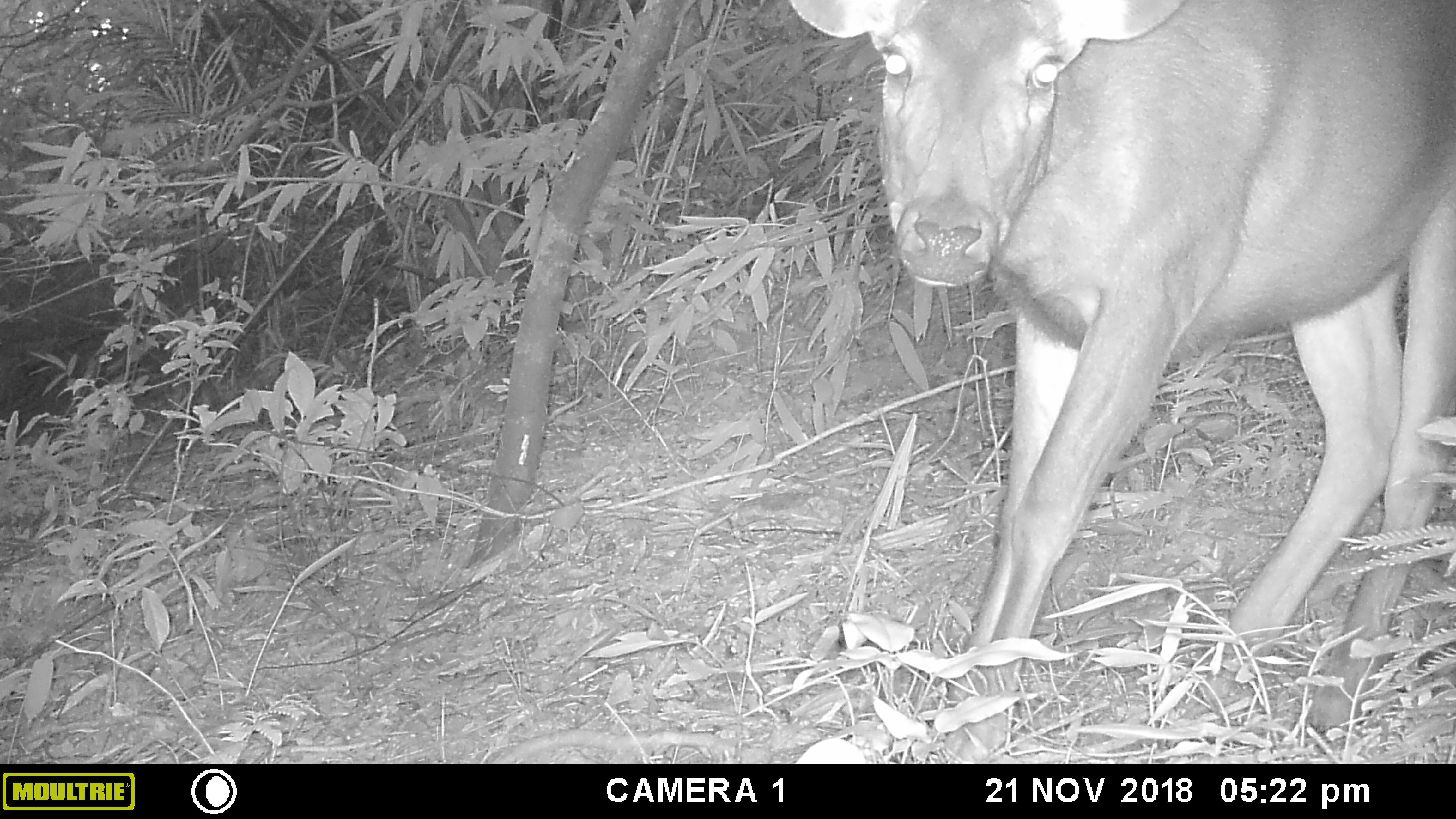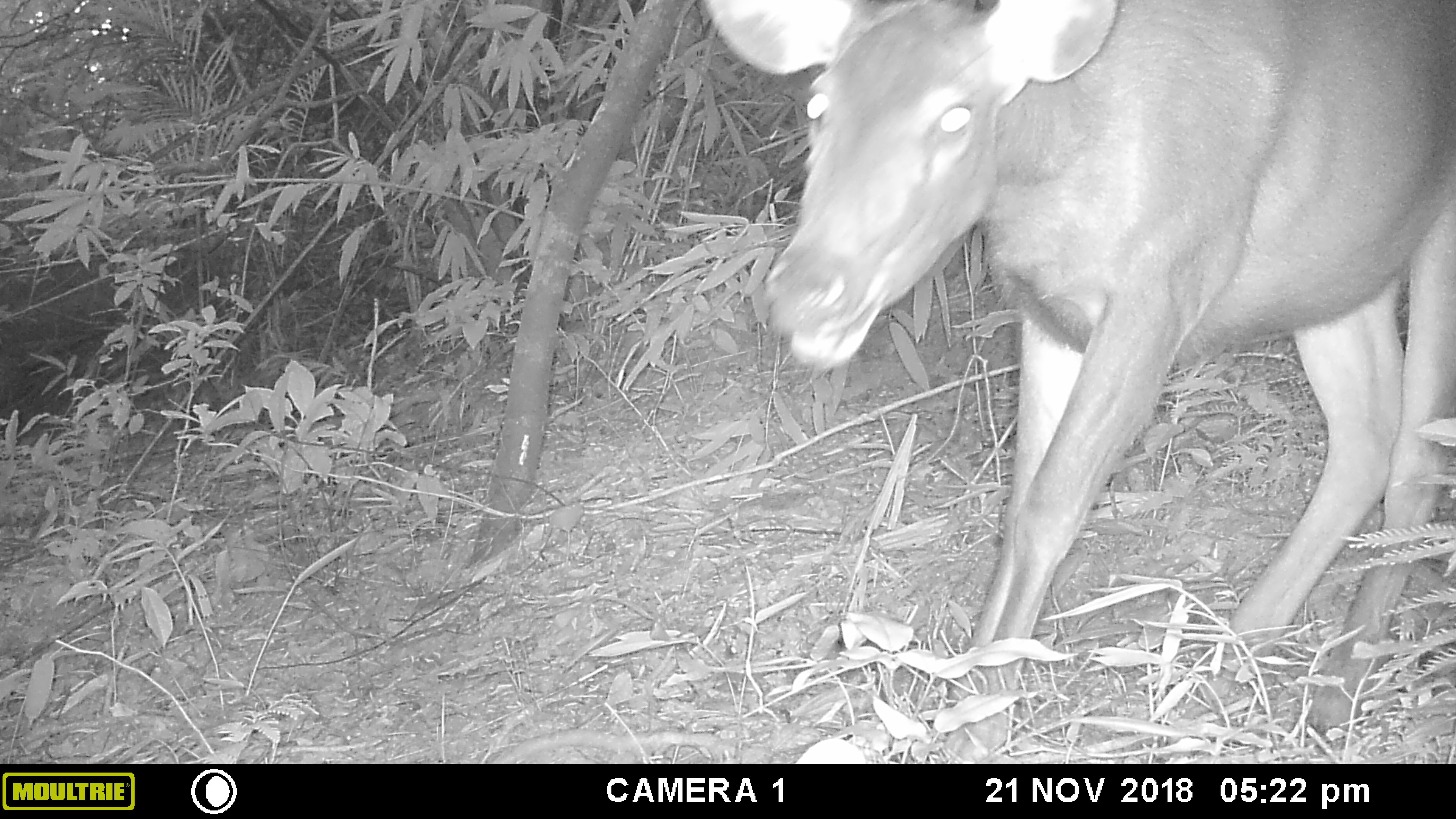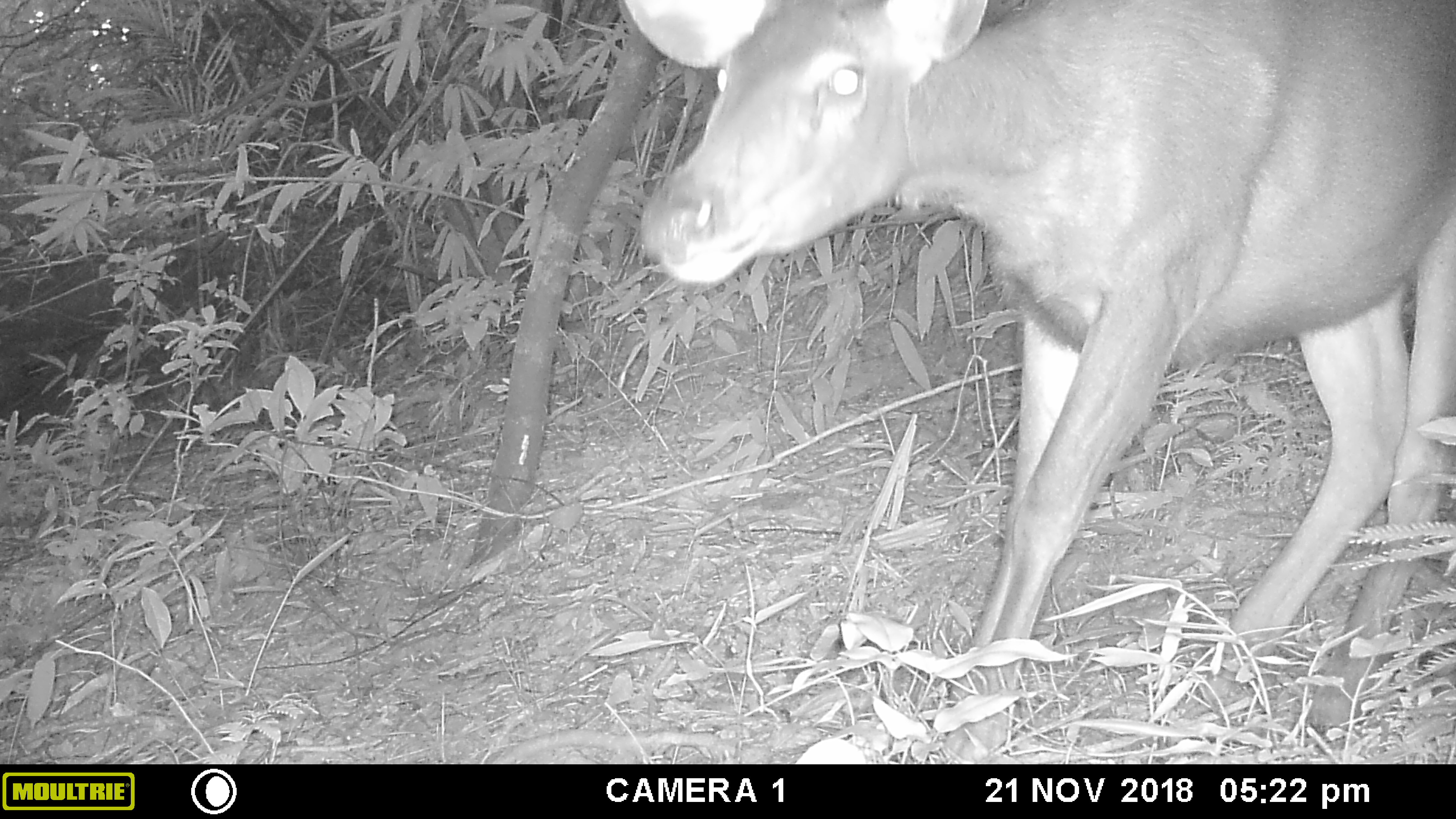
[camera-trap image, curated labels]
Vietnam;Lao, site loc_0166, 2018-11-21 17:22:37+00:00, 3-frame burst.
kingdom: Animalia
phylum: Chordata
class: Mammalia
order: Artiodactyla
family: Cervidae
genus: Rusa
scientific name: Rusa unicolor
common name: sambar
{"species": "sambar (Rusa unicolor)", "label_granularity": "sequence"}